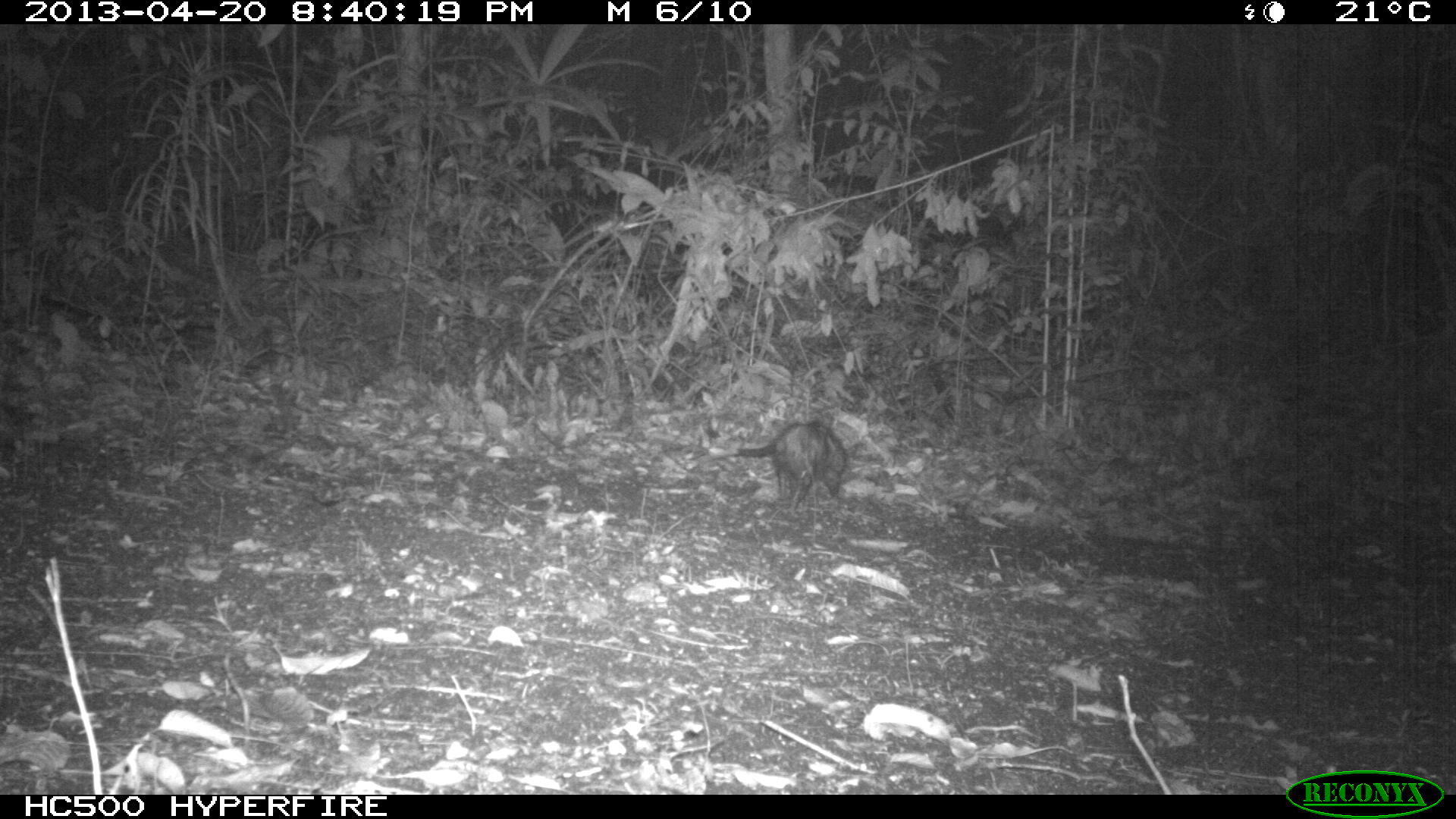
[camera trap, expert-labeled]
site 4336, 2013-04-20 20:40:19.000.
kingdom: Animalia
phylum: Chordata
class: Mammalia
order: Didelphimorphia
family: Didelphidae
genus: Didelphis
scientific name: Didelphis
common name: american opossums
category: didelphis sp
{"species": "didelphis sp (american opossums) (Didelphis)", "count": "1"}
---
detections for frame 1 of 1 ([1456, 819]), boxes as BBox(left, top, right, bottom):
didelphis sp: BBox(708, 418, 847, 512)